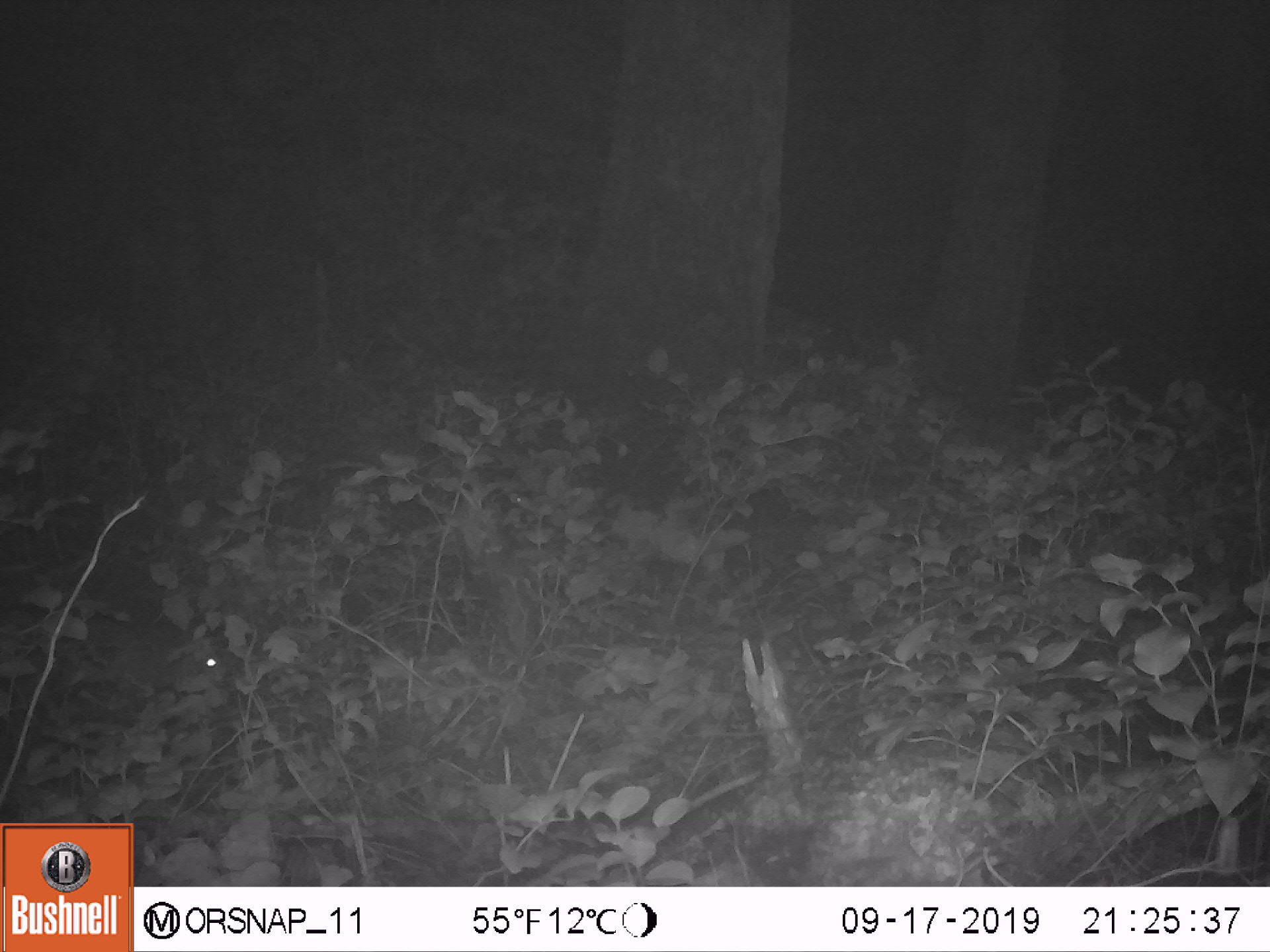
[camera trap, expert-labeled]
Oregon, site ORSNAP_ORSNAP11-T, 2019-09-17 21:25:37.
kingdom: Animalia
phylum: Chordata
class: Mammalia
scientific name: Mammalia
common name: small mammal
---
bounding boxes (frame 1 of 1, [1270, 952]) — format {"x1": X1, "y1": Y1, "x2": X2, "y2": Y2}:
small mammal: {"x1": 87, "y1": 622, "x2": 246, "y2": 700}